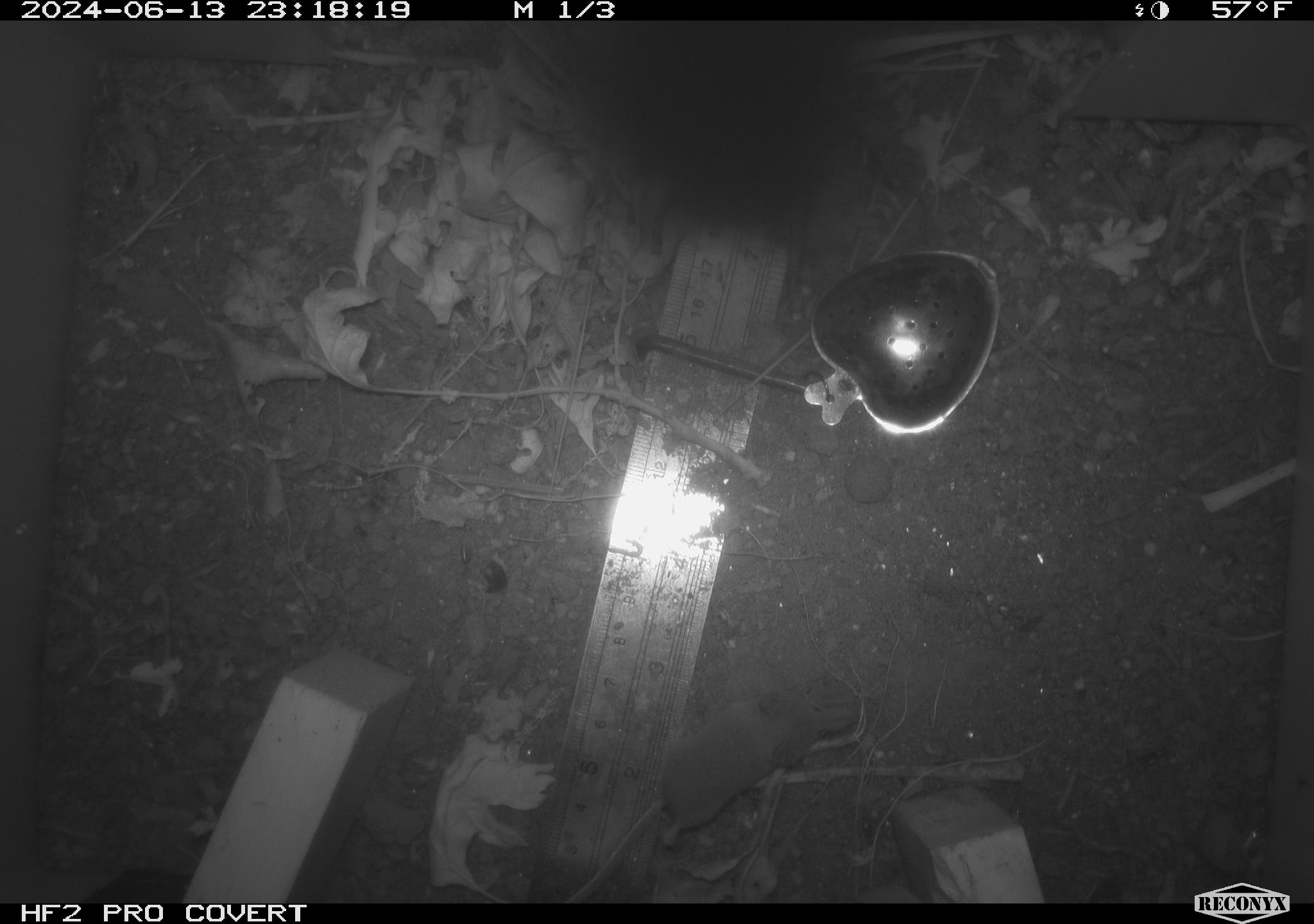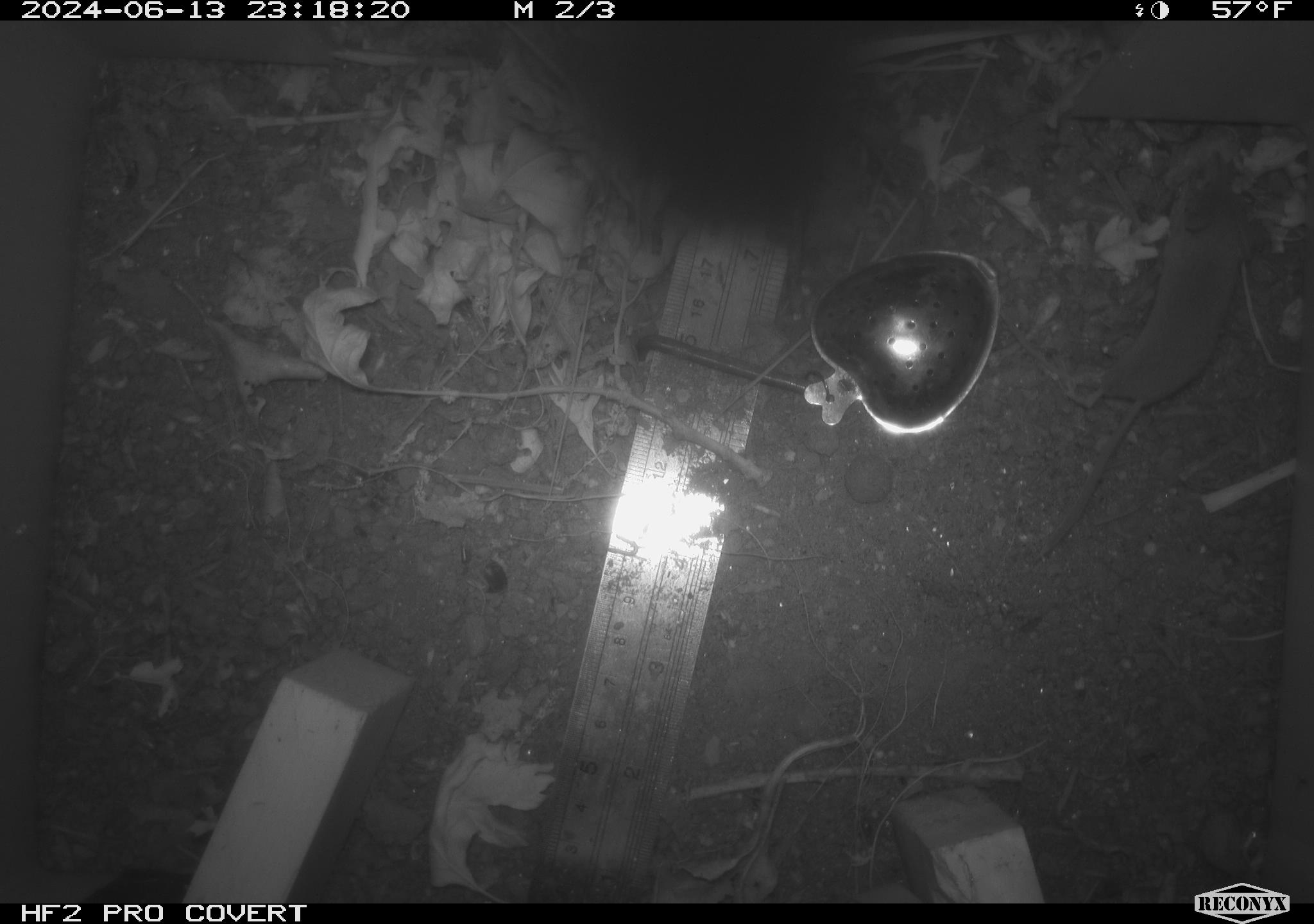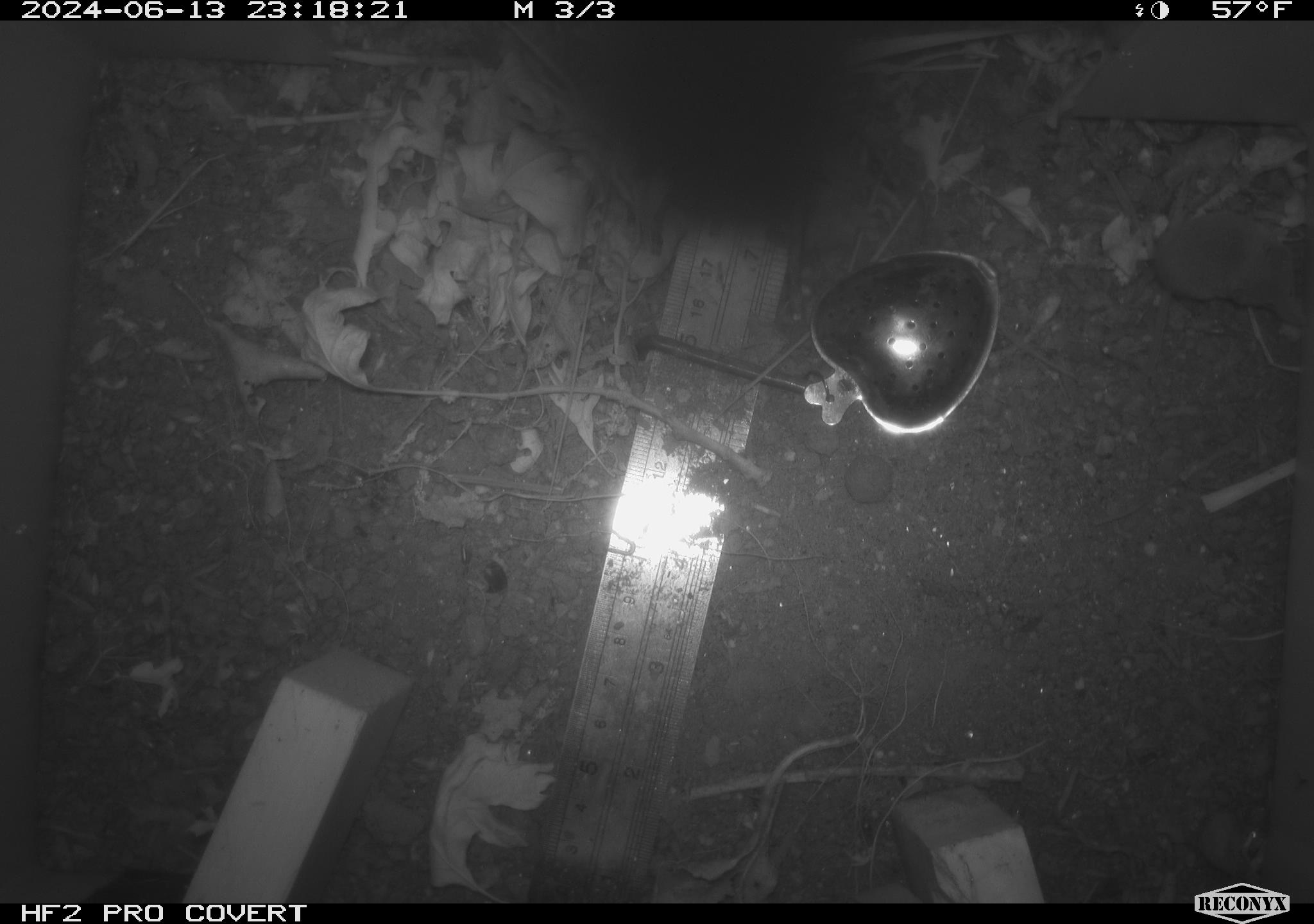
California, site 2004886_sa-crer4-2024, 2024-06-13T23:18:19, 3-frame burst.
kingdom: Animalia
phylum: Chordata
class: Mammalia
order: Eulipotyphla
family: Soricidae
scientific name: Soricidae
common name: shrews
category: soricidae family